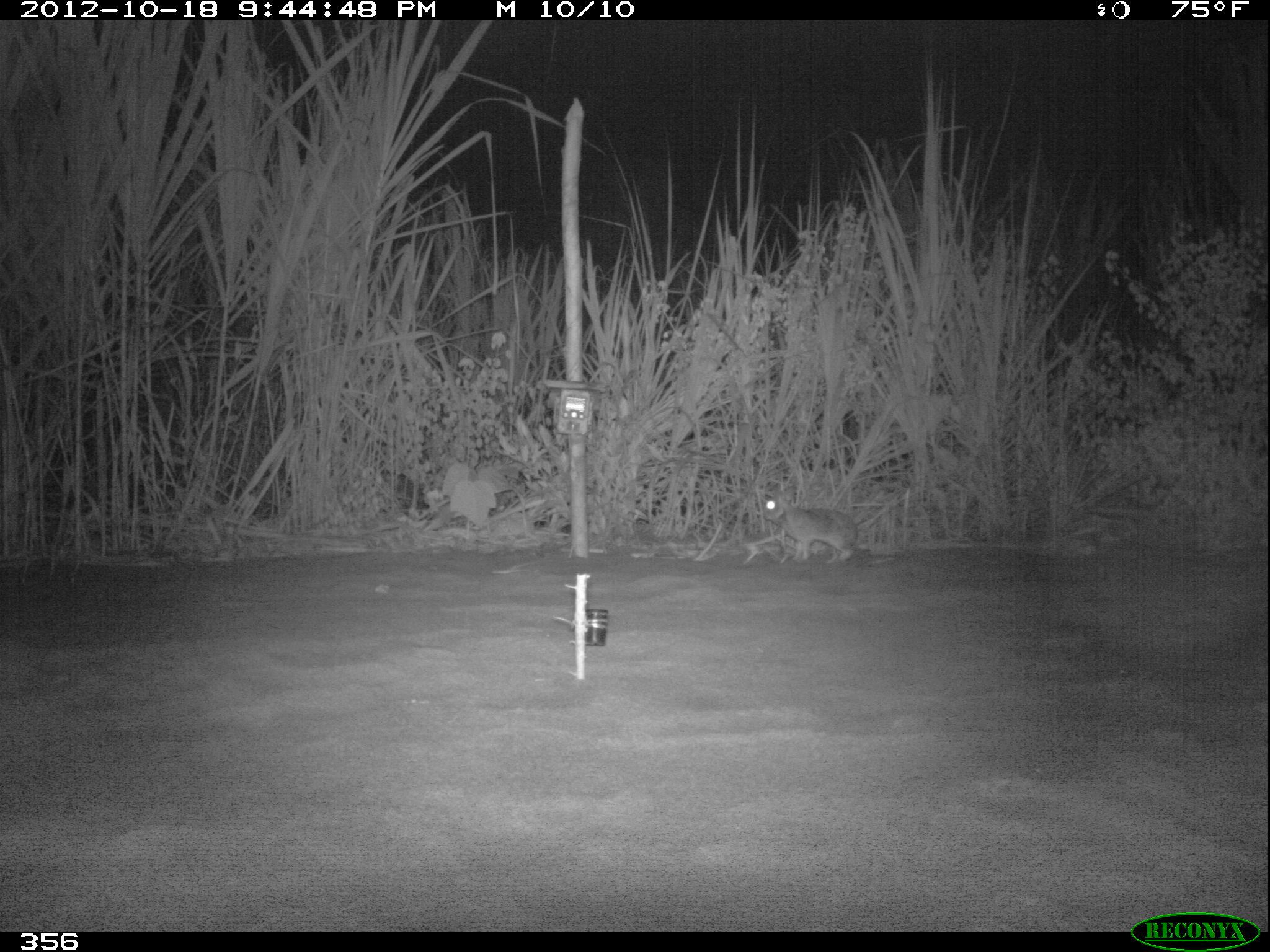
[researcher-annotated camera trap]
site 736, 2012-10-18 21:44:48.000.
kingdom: Animalia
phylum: Chordata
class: Mammalia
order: Lagomorpha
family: Leporidae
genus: Sylvilagus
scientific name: Sylvilagus brasiliensis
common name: tapeti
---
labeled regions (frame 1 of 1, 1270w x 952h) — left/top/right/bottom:
sylvilagus brasiliensis: 761/495/858/565